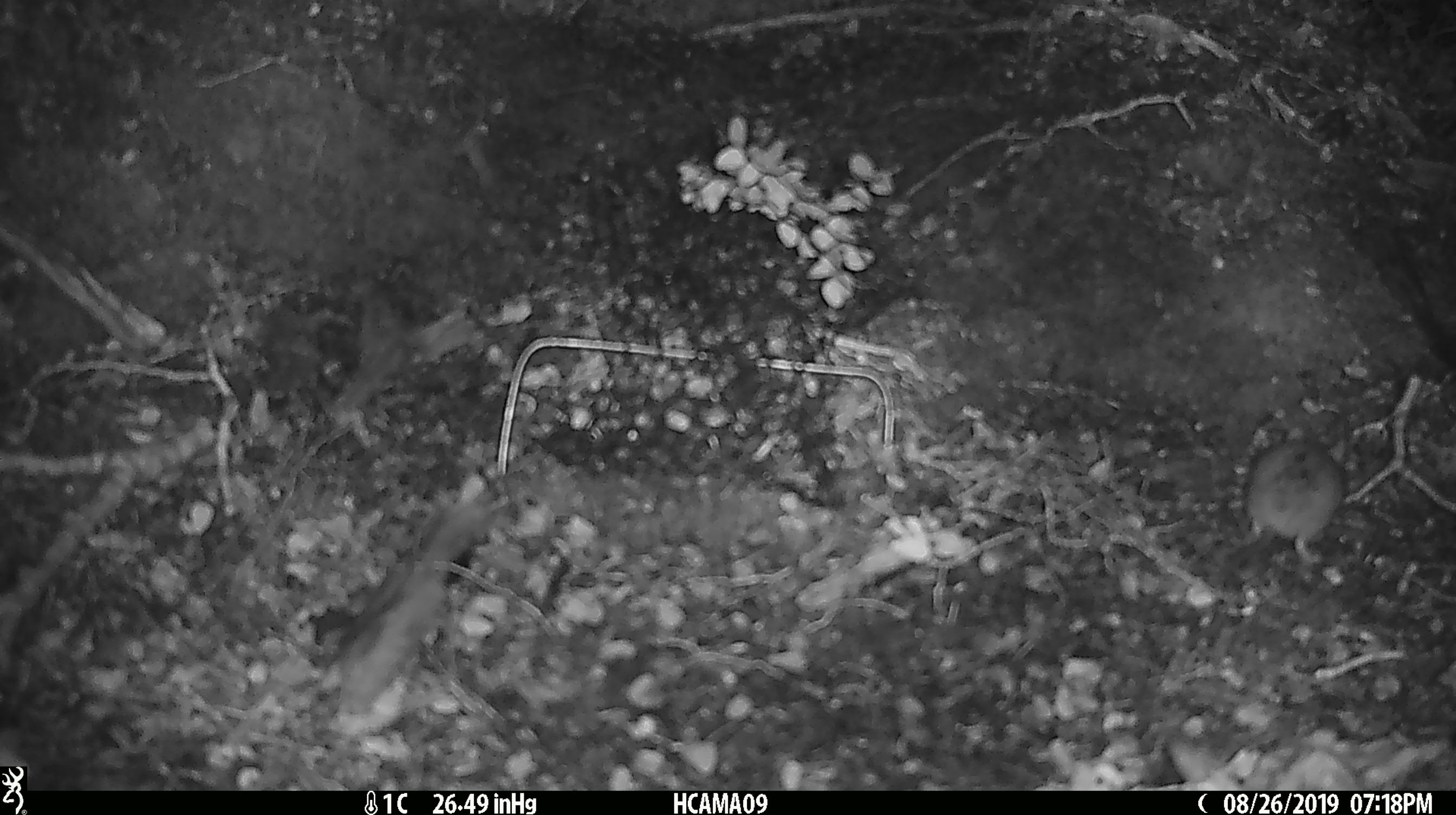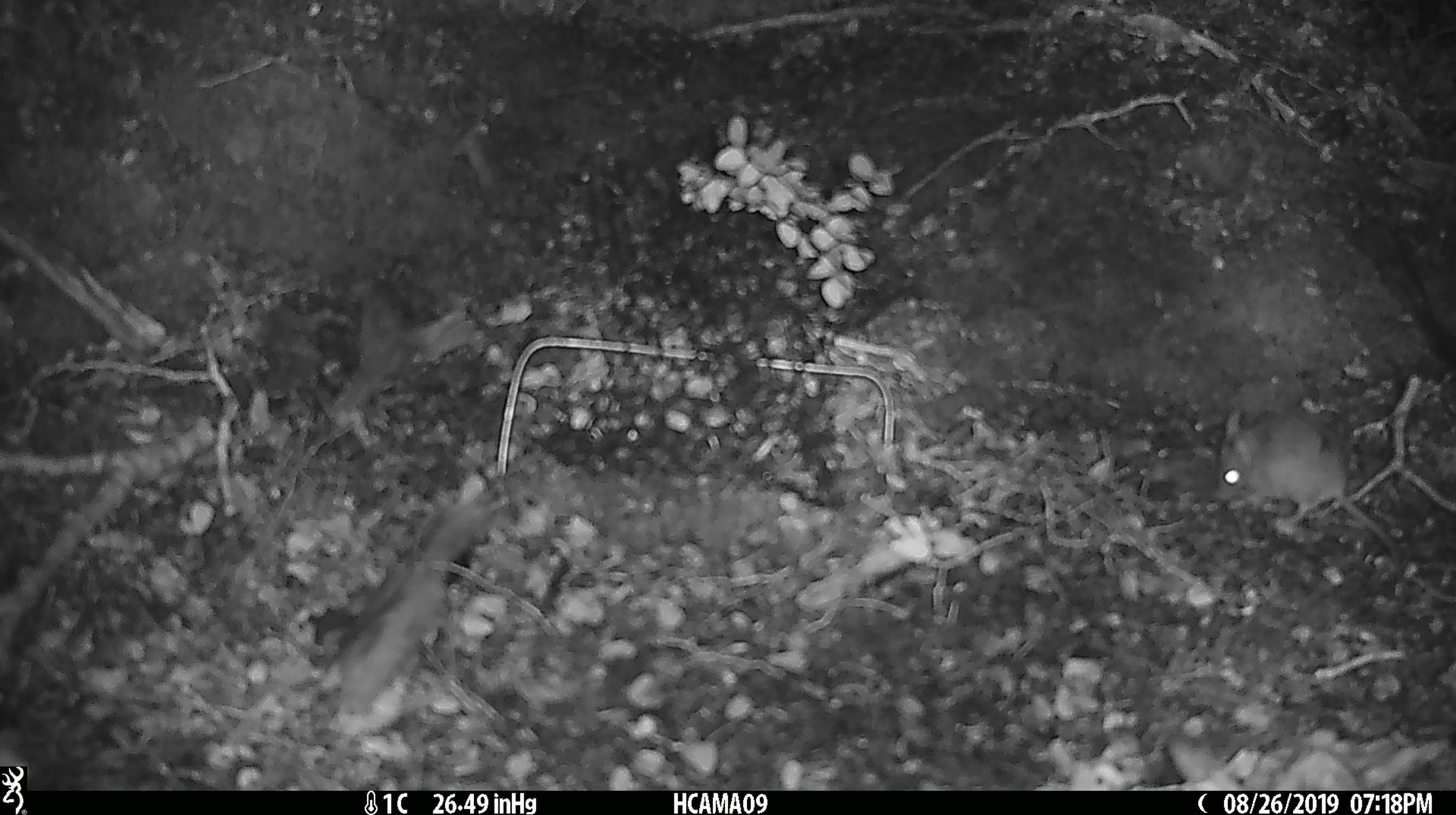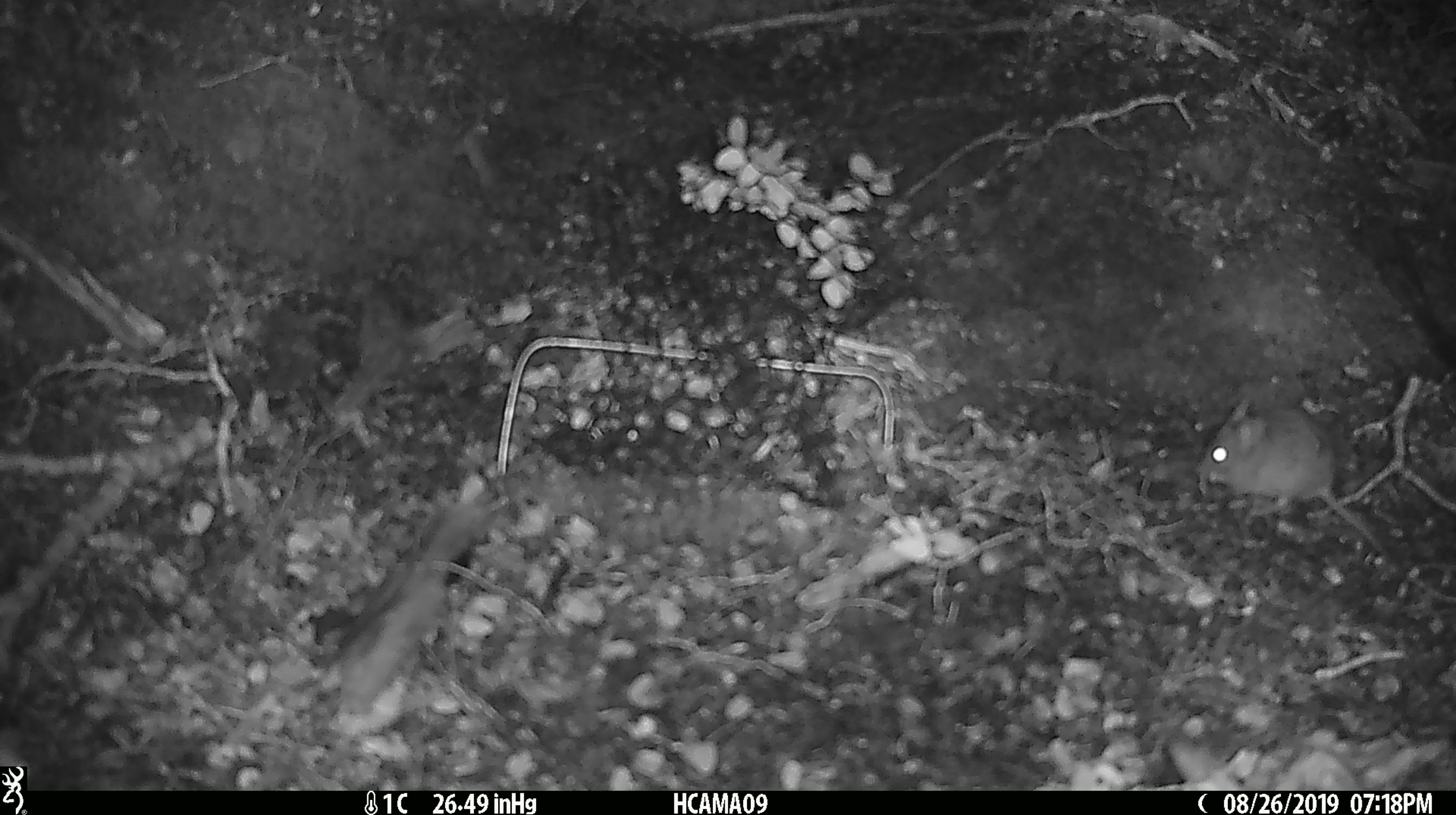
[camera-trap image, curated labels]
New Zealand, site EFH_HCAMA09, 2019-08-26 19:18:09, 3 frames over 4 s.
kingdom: Animalia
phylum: Chordata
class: Mammalia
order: Rodentia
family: Muridae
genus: Mus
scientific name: Mus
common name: mouse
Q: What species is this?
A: Mouse (Mus).